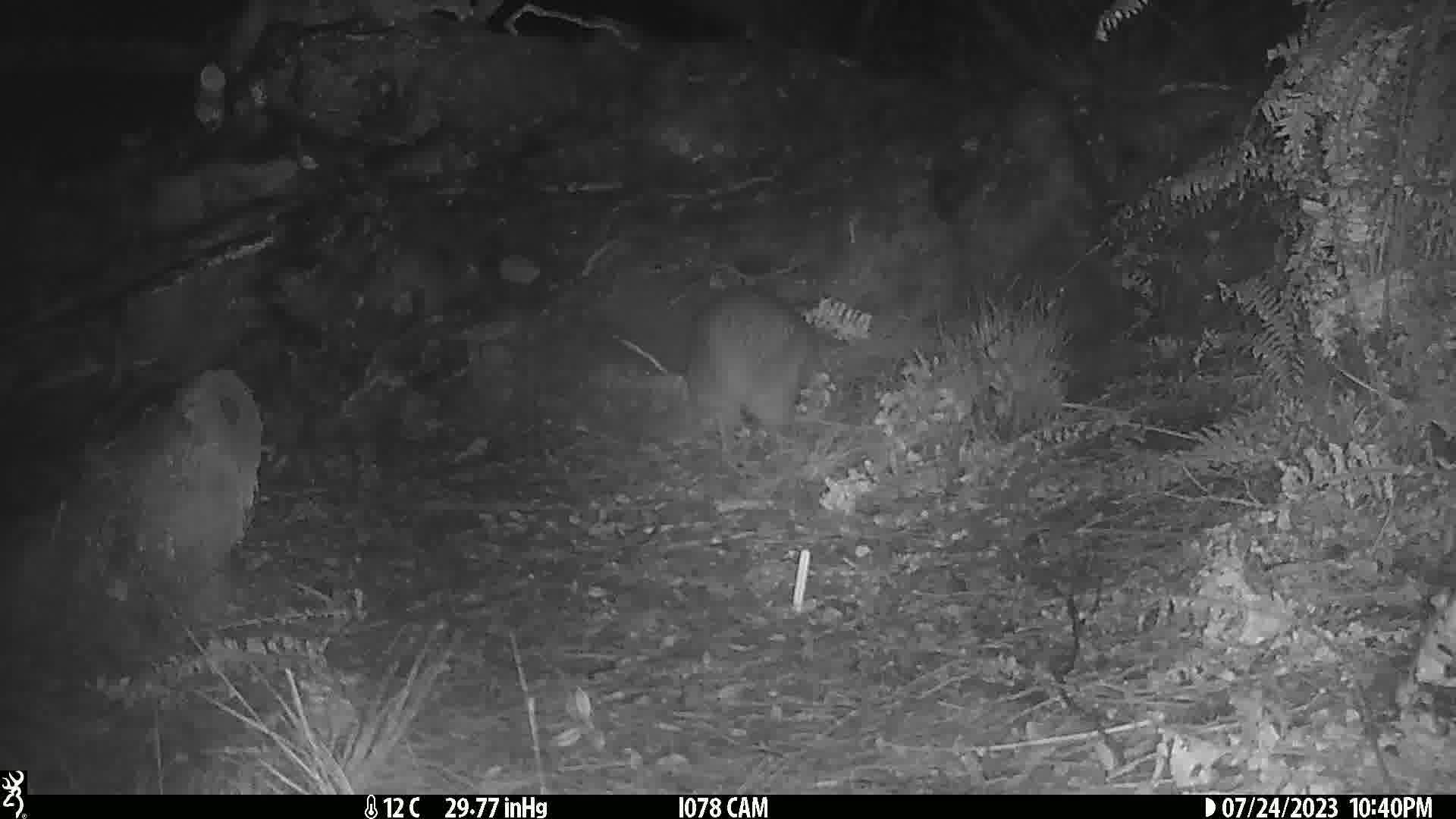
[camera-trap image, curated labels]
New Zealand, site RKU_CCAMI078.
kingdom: Animalia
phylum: Chordata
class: Aves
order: Apterygiformes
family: Apterygidae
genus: Apteryx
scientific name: Apteryx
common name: kiwi